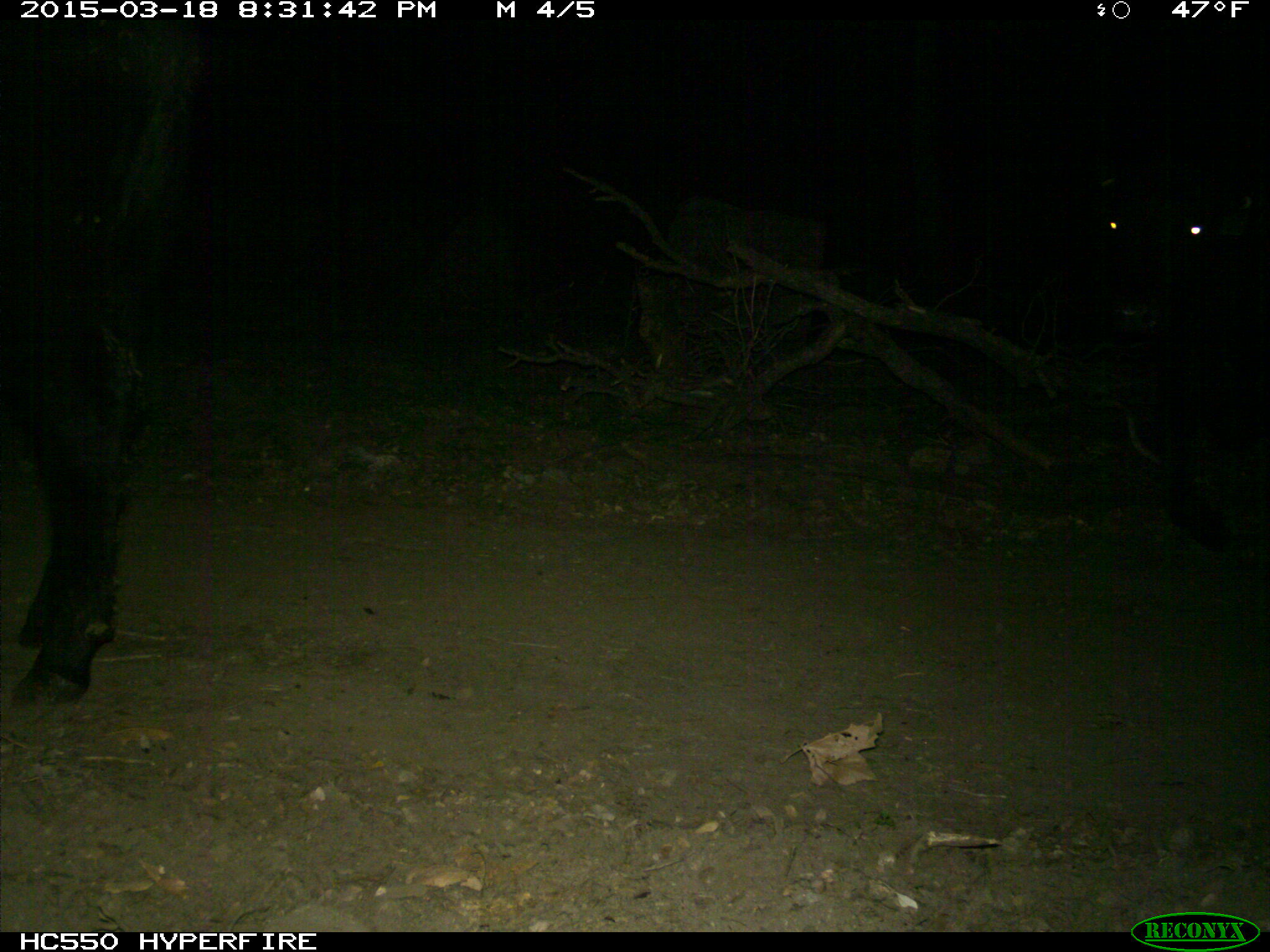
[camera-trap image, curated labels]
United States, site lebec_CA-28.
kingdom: Animalia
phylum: Chordata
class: Mammalia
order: Artiodactyla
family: Bovidae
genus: Bos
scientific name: Bos taurus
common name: domestic cow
Bos taurus (domestic cow).